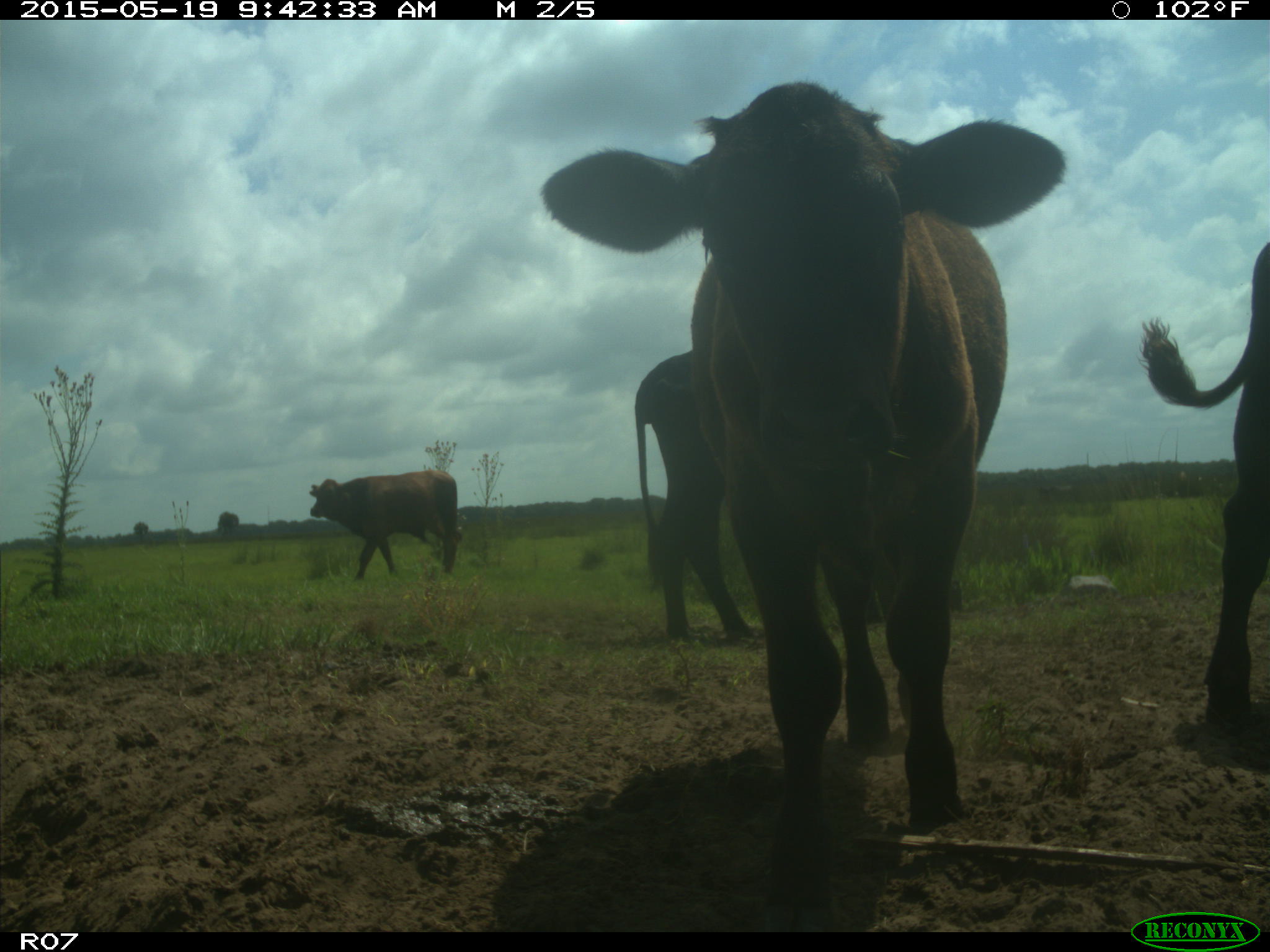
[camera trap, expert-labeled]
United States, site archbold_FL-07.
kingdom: Animalia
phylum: Chordata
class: Mammalia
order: Artiodactyla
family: Bovidae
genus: Bos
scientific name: Bos taurus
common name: domestic cow